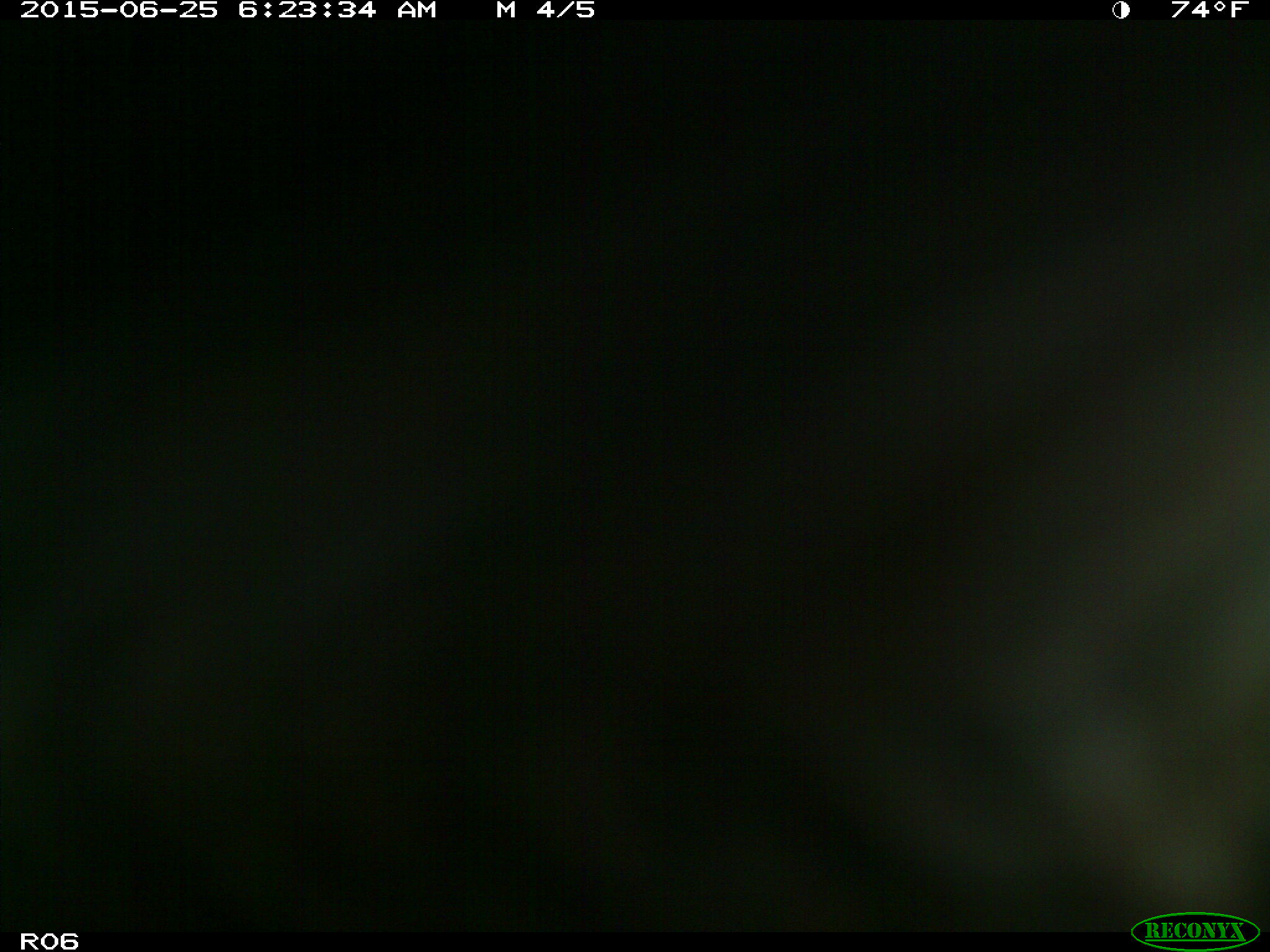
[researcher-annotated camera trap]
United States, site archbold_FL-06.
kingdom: Animalia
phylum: Chordata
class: Mammalia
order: Artiodactyla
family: Bovidae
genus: Bos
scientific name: Bos taurus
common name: domestic cow